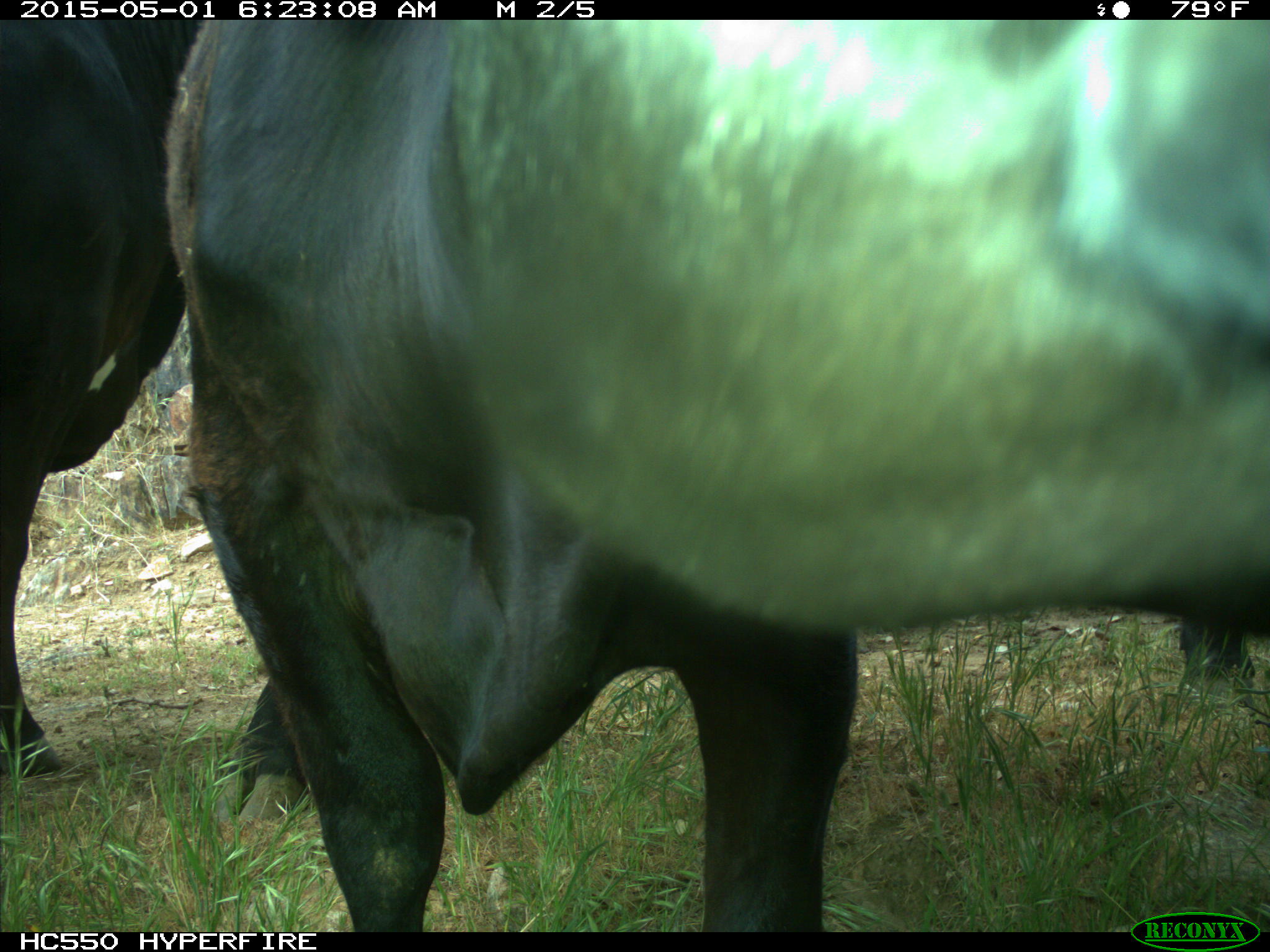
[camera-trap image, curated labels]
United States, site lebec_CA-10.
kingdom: Animalia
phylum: Chordata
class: Mammalia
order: Artiodactyla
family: Bovidae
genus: Bos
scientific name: Bos taurus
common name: domestic cow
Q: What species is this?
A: Bos taurus (domestic cow).